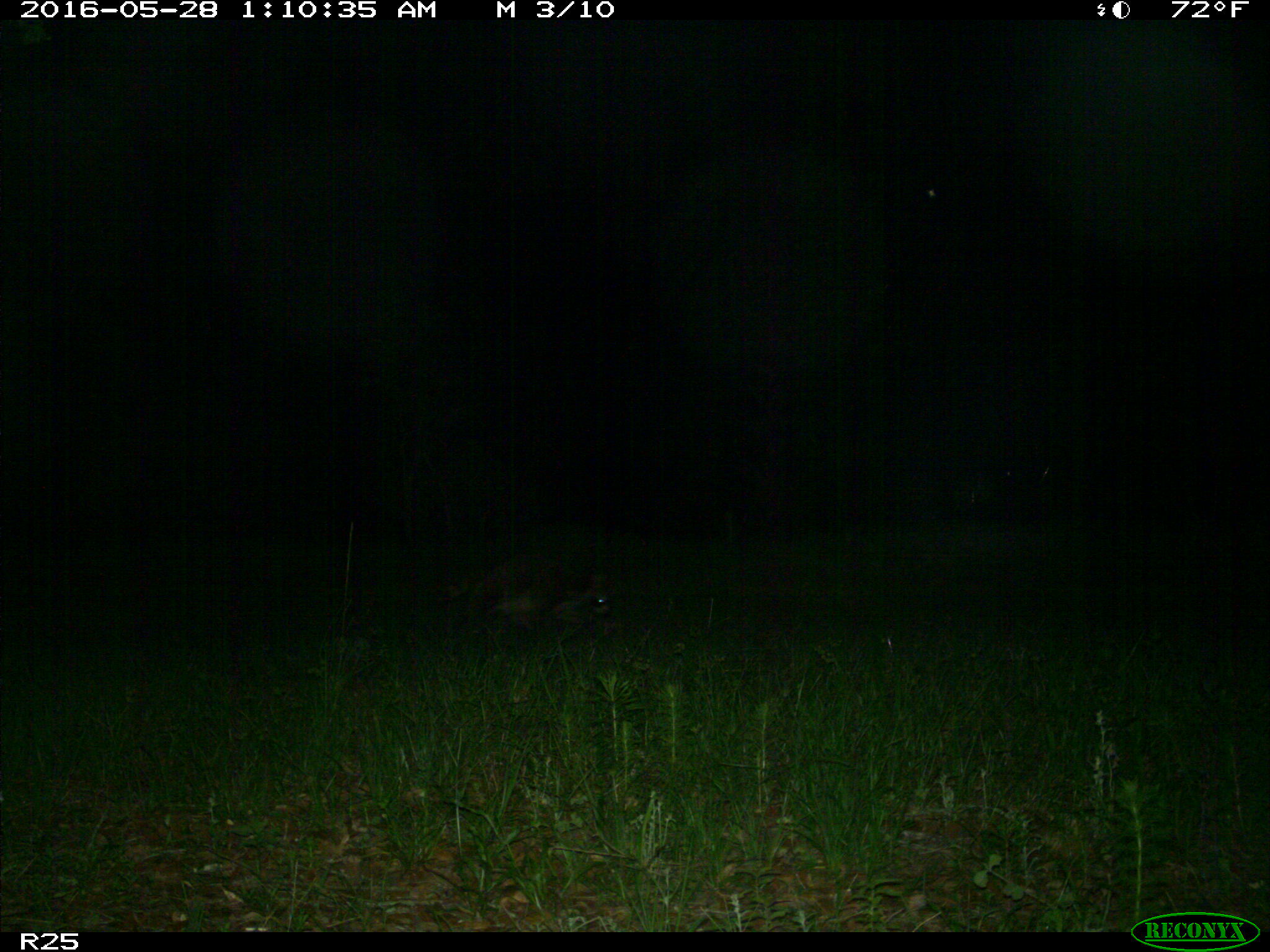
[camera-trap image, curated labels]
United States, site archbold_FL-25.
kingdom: Animalia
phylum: Chordata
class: Mammalia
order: Carnivora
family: Procyonidae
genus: Procyon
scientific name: Procyon lotor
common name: common raccoon